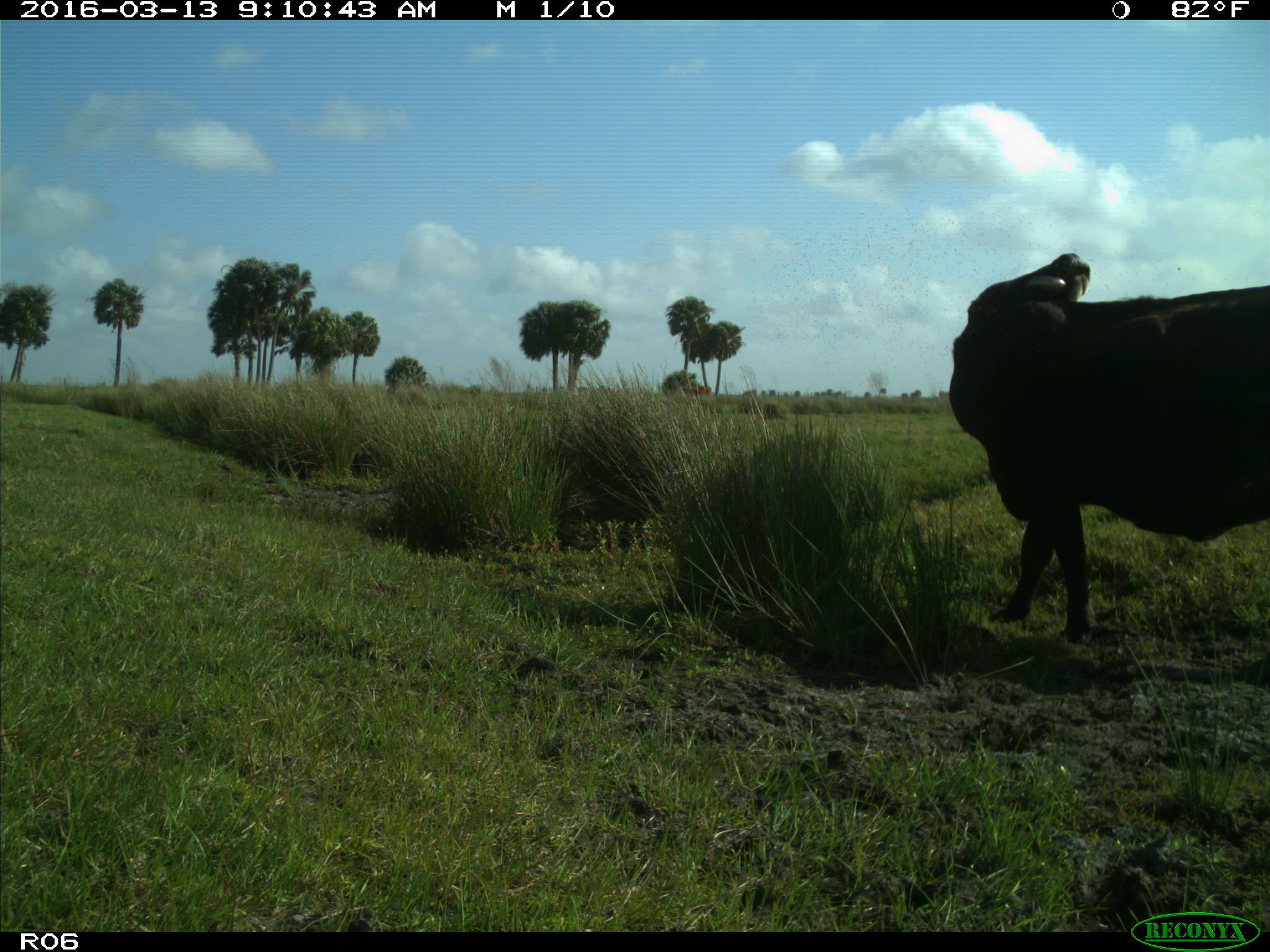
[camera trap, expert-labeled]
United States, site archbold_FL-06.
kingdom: Animalia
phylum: Chordata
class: Mammalia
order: Artiodactyla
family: Bovidae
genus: Bos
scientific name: Bos taurus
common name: domestic cow